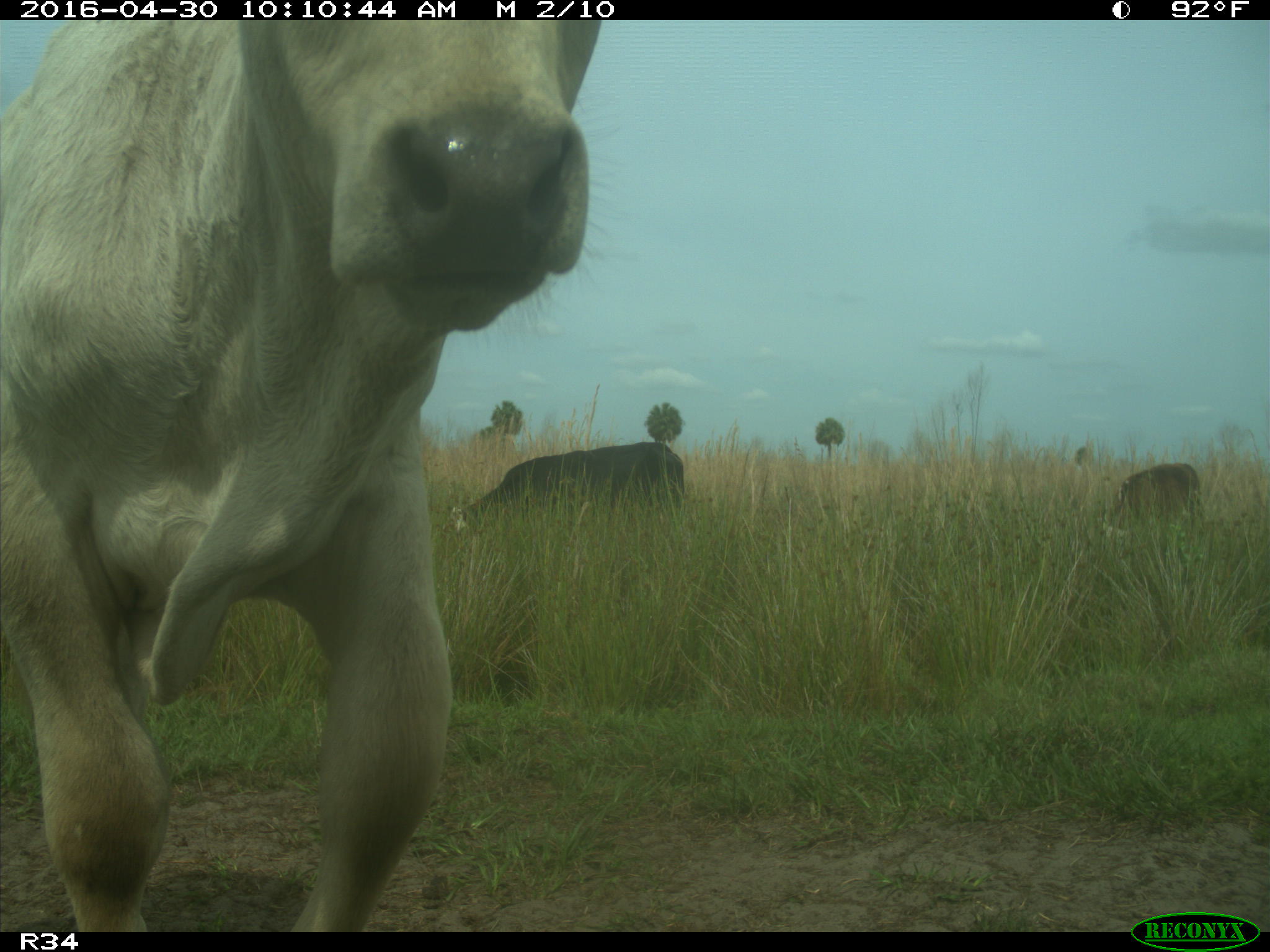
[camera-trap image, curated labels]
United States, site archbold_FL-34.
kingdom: Animalia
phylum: Chordata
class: Mammalia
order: Artiodactyla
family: Bovidae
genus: Bos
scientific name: Bos taurus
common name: domestic cow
Bos taurus (domestic cow).